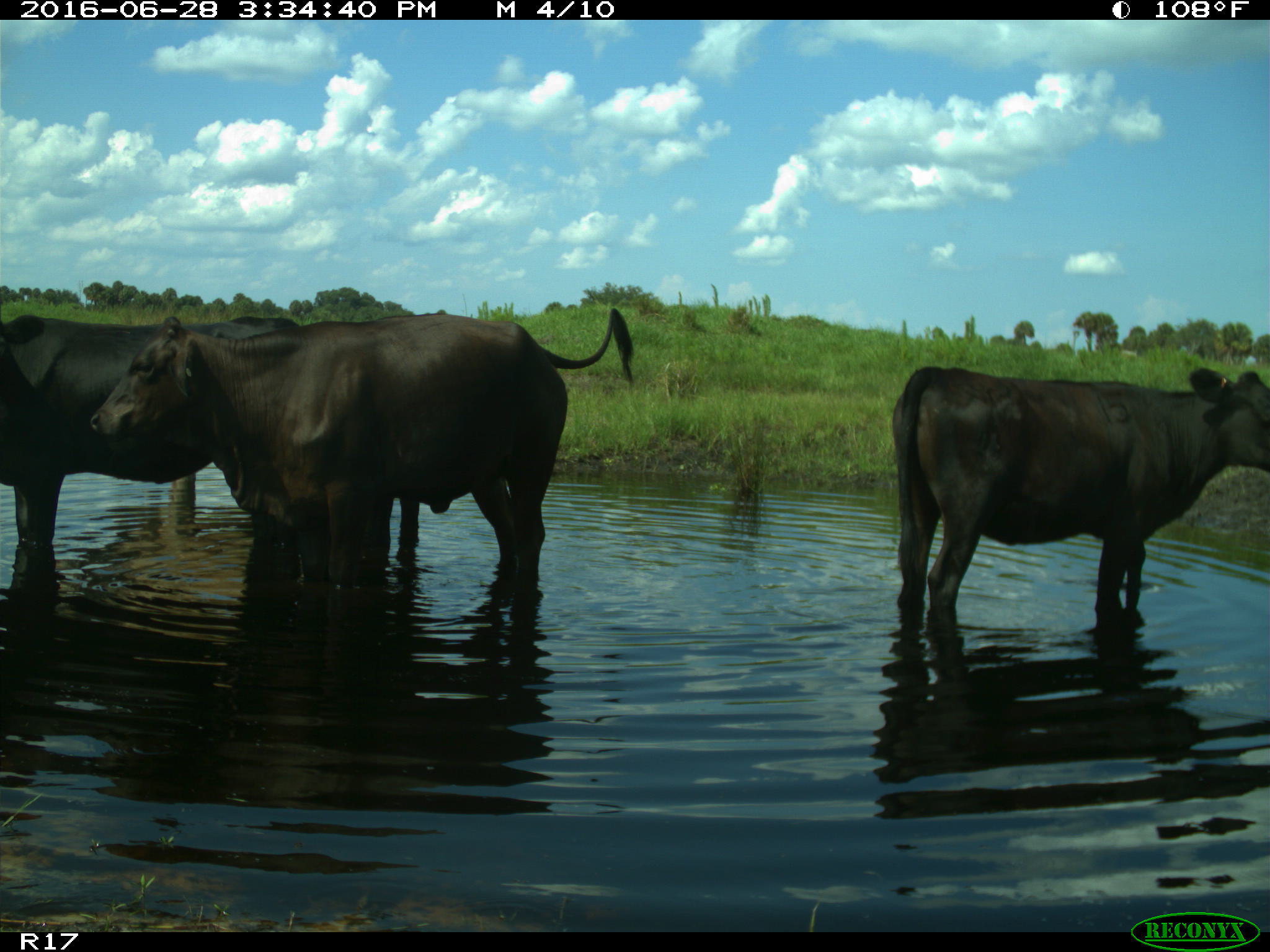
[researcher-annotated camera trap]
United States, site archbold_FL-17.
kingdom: Animalia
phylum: Chordata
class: Mammalia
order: Artiodactyla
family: Bovidae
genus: Bos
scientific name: Bos taurus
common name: domestic cow